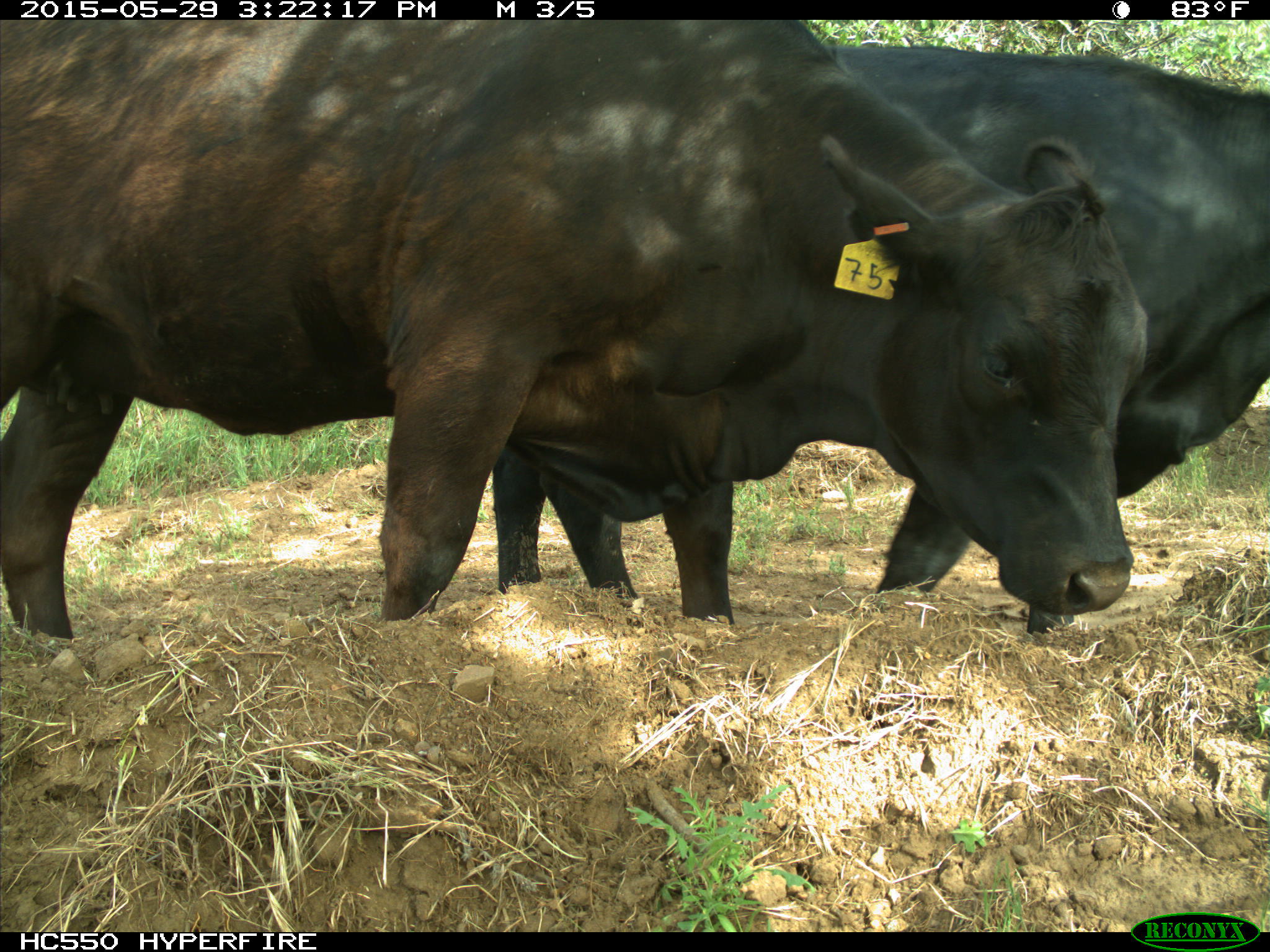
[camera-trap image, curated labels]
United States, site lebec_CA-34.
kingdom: Animalia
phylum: Chordata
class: Mammalia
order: Artiodactyla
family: Bovidae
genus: Bos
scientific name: Bos taurus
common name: domestic cow